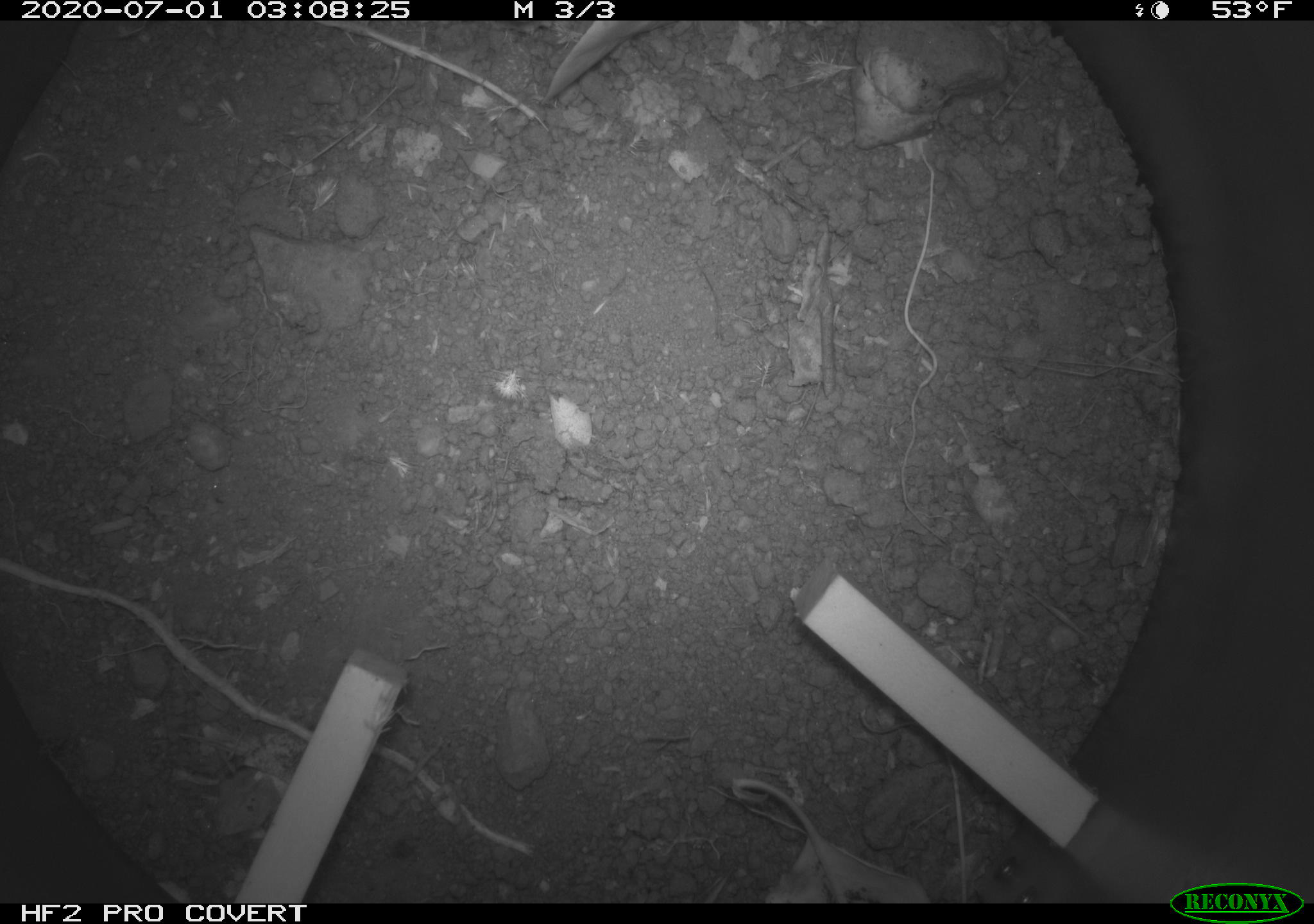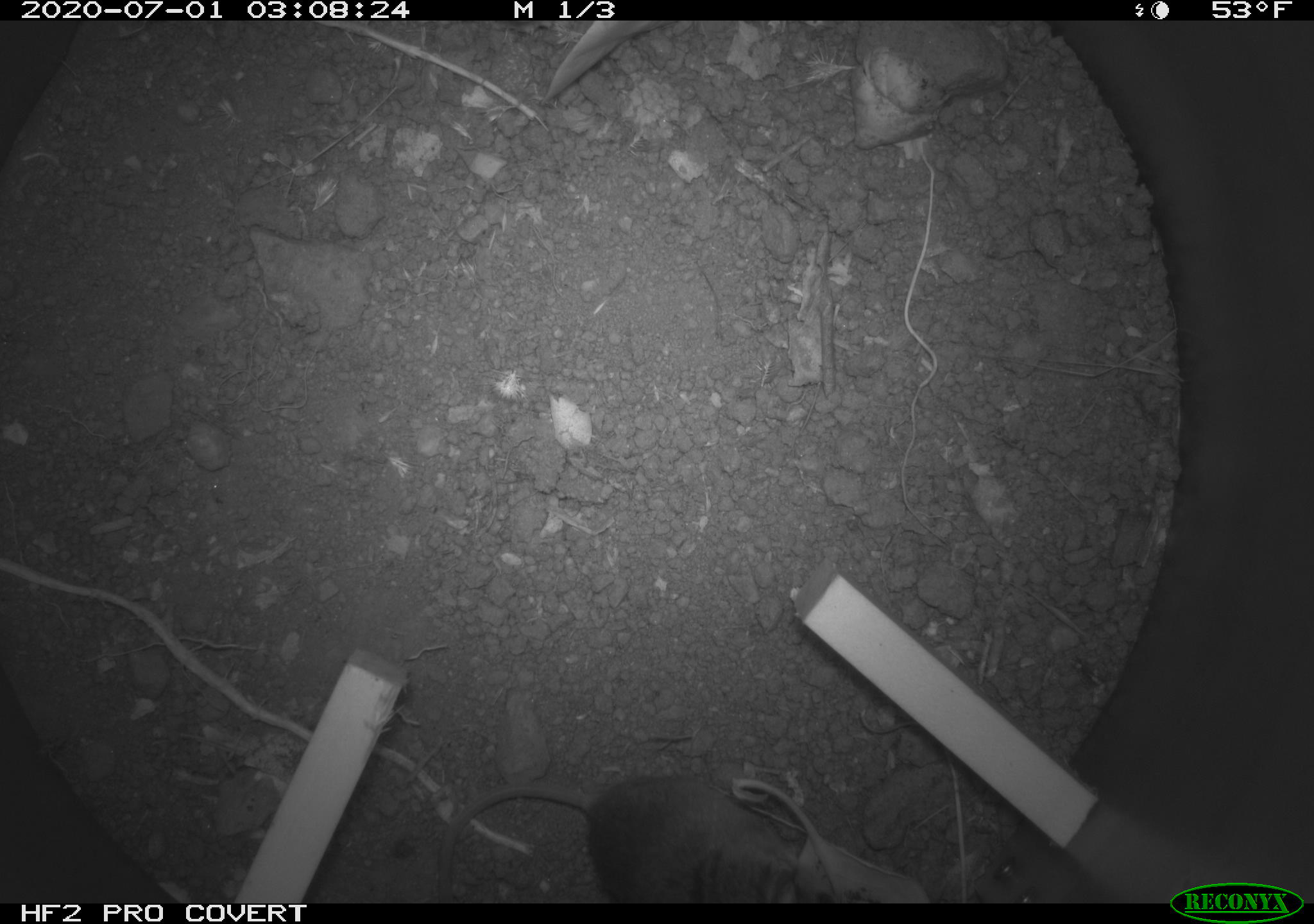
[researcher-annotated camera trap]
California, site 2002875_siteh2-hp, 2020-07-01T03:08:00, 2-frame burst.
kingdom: Animalia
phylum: Chordata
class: Mammalia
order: Rodentia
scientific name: Rodentia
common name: rodent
Rodent (Rodentia).